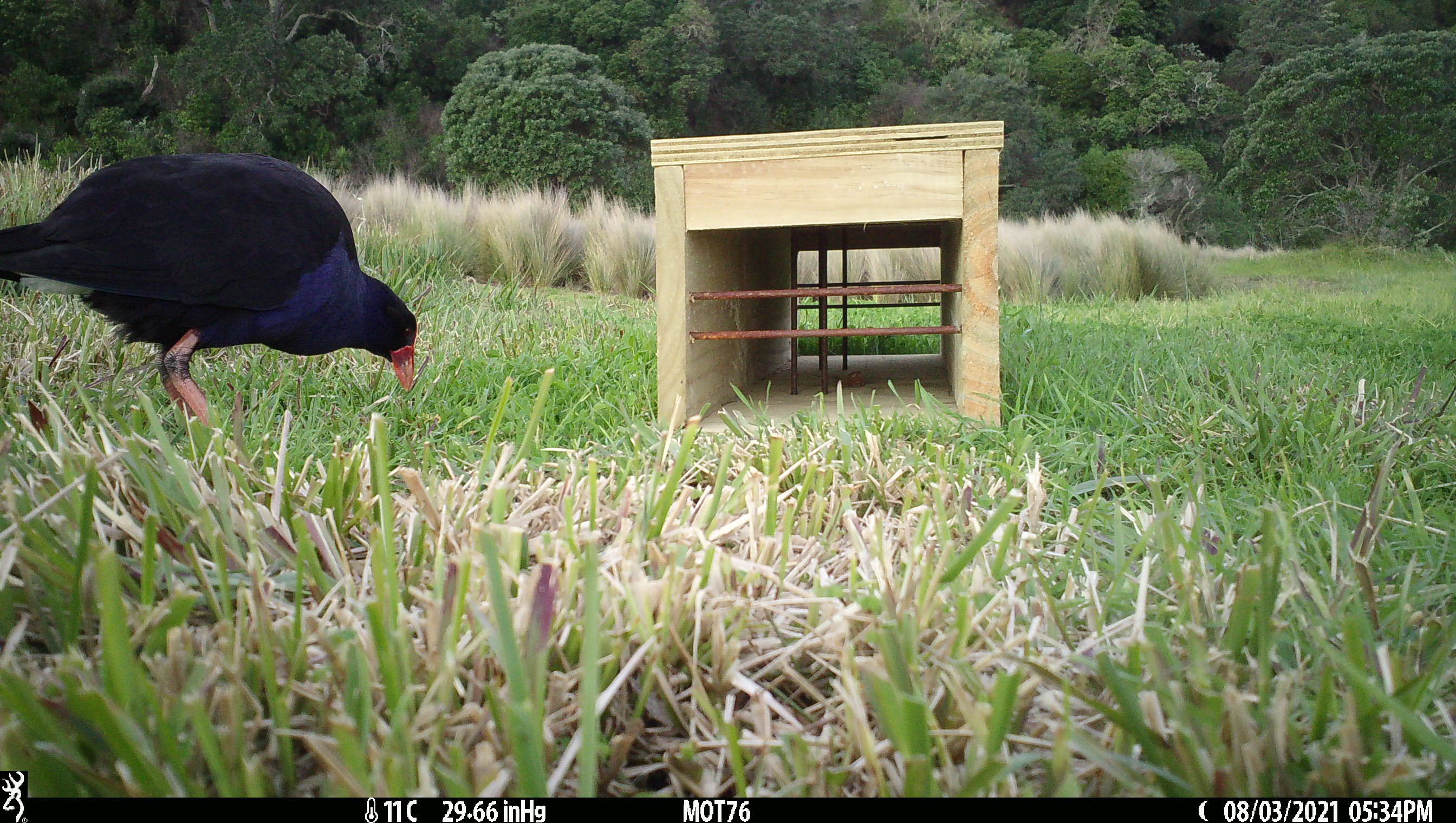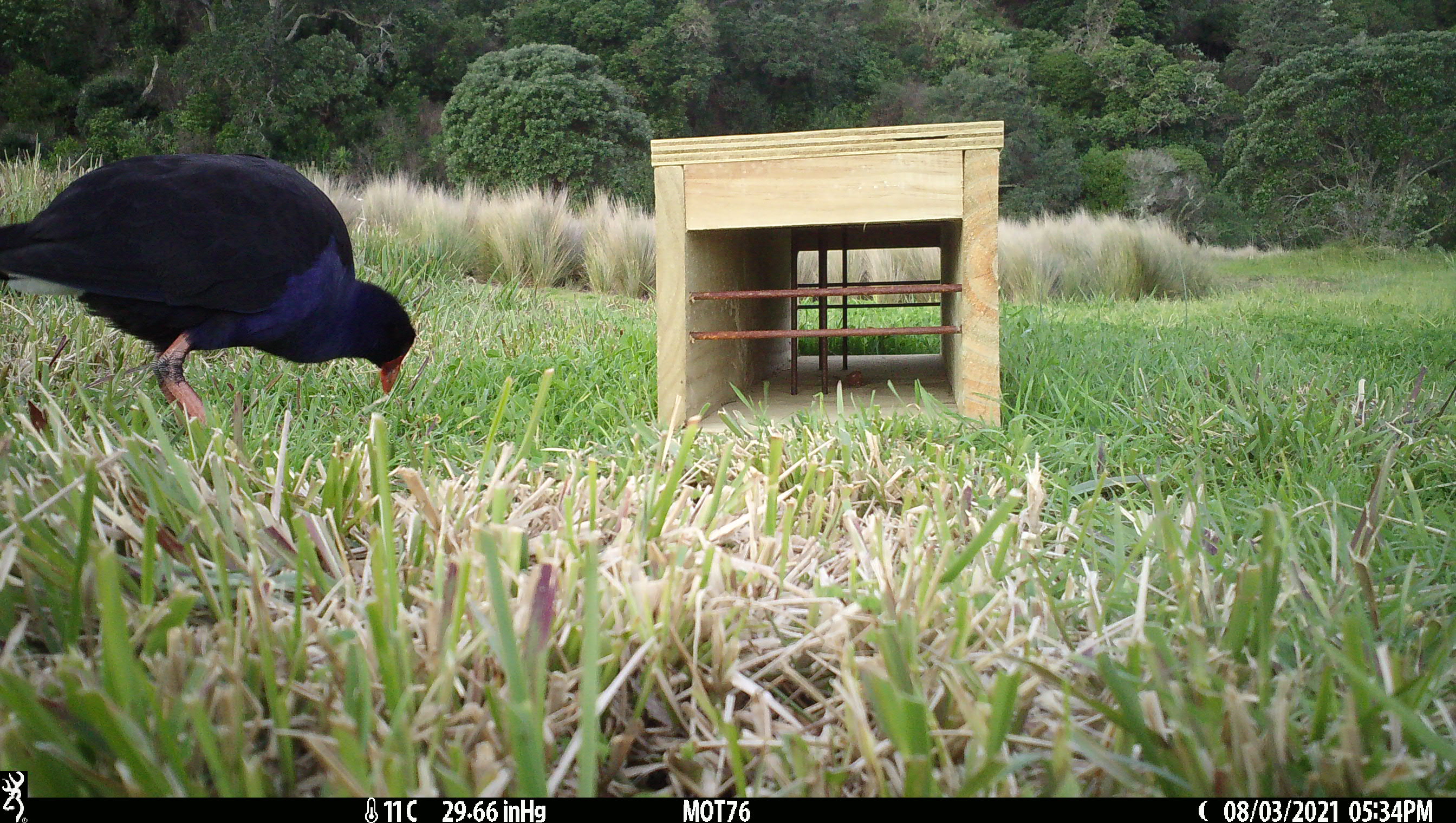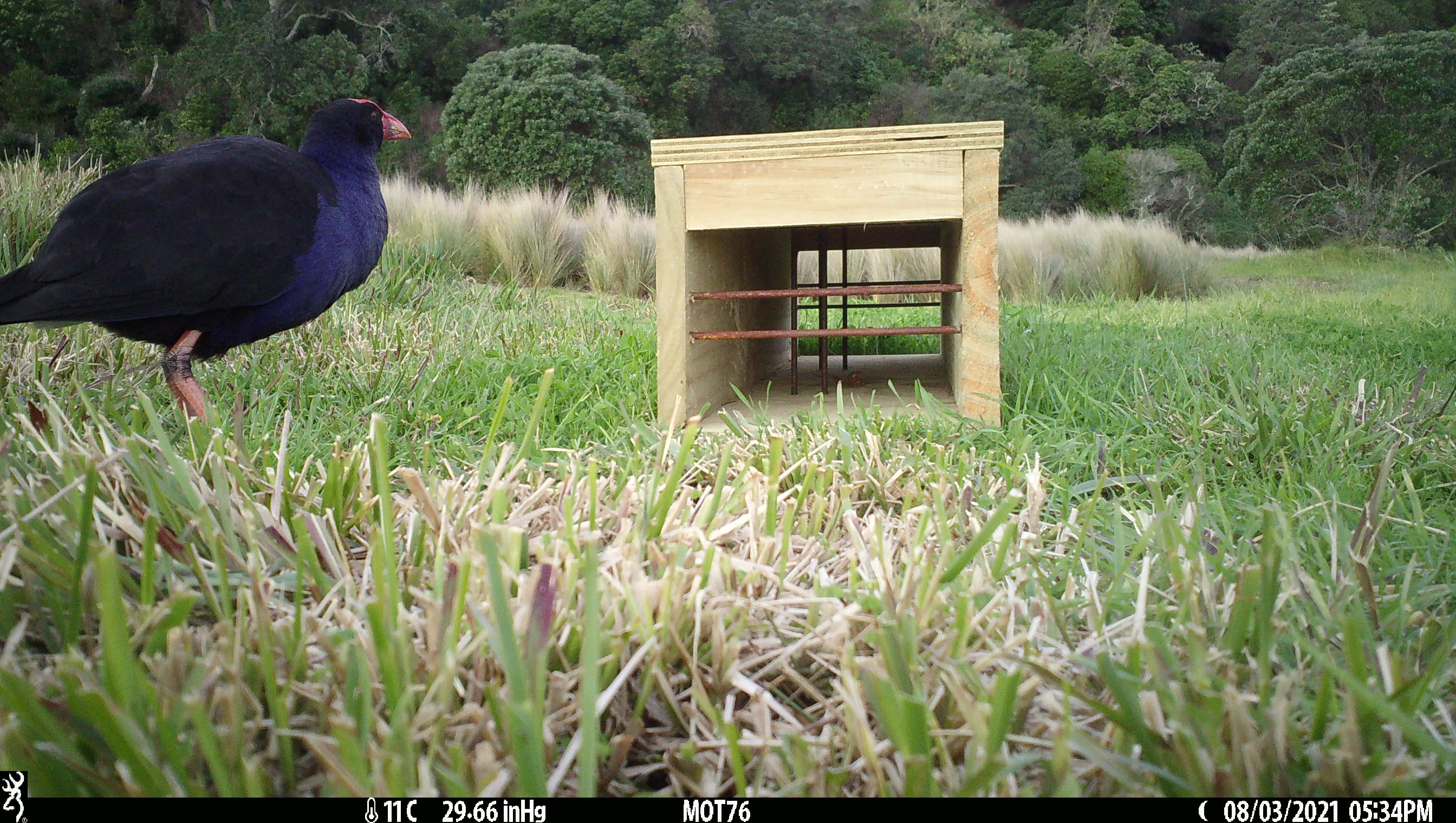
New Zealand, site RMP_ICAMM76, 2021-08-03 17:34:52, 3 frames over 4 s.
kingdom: Animalia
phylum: Chordata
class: Aves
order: Gruiformes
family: Rallidae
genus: Porphyrio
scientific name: Porphyrio melanotus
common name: australasian swamphen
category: pukeko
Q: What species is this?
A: Pukeko (australasian swamphen) (Porphyrio melanotus).